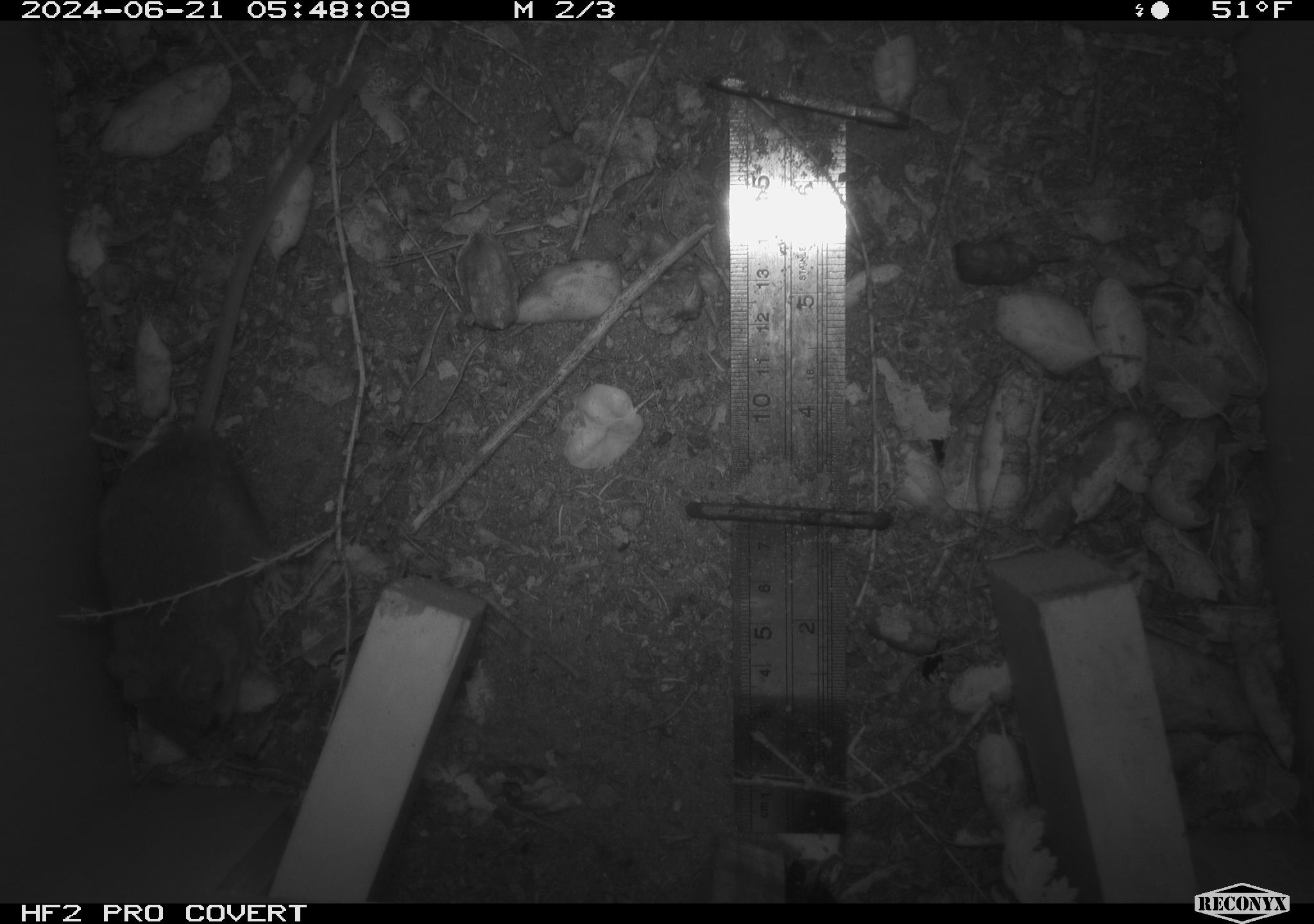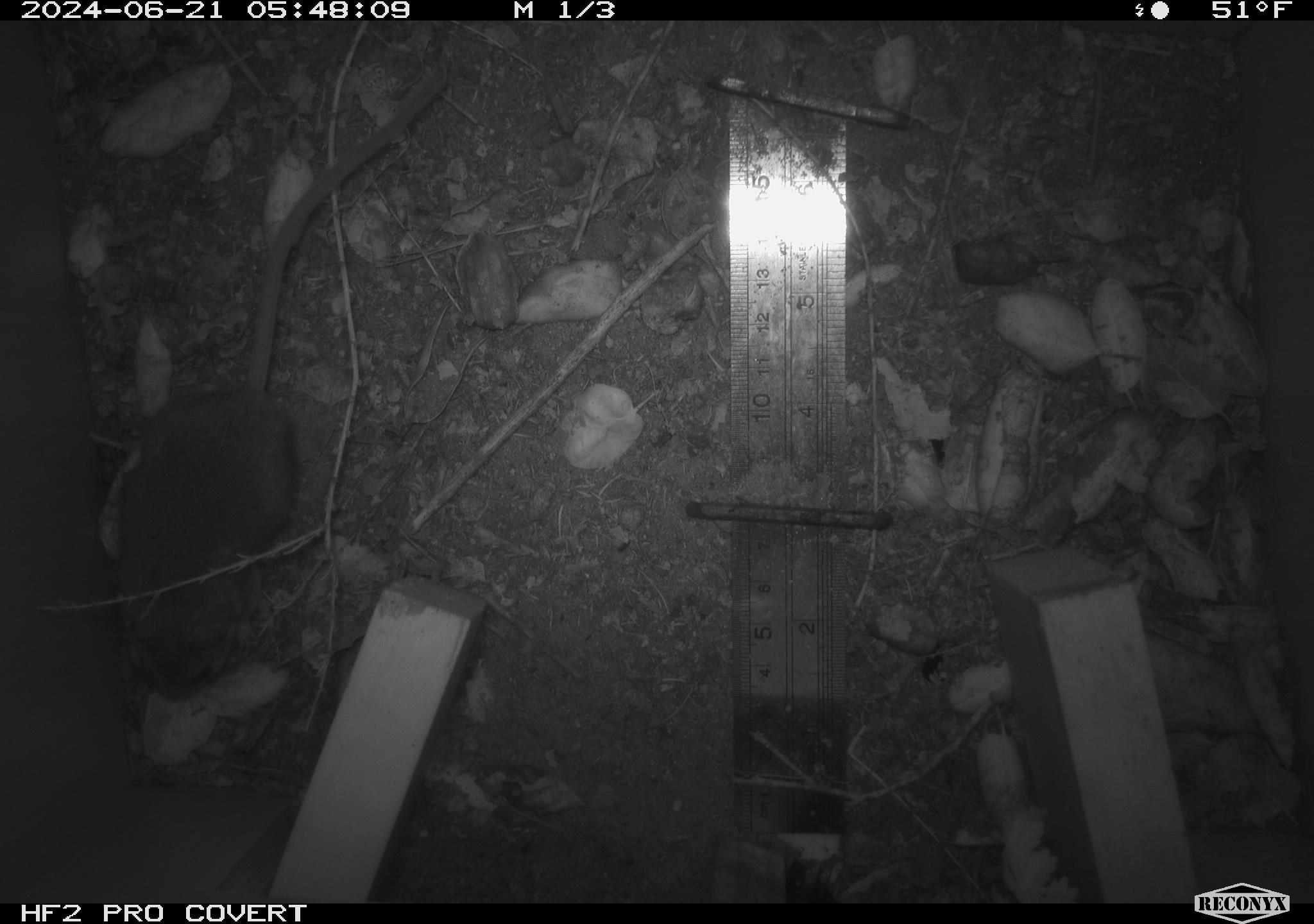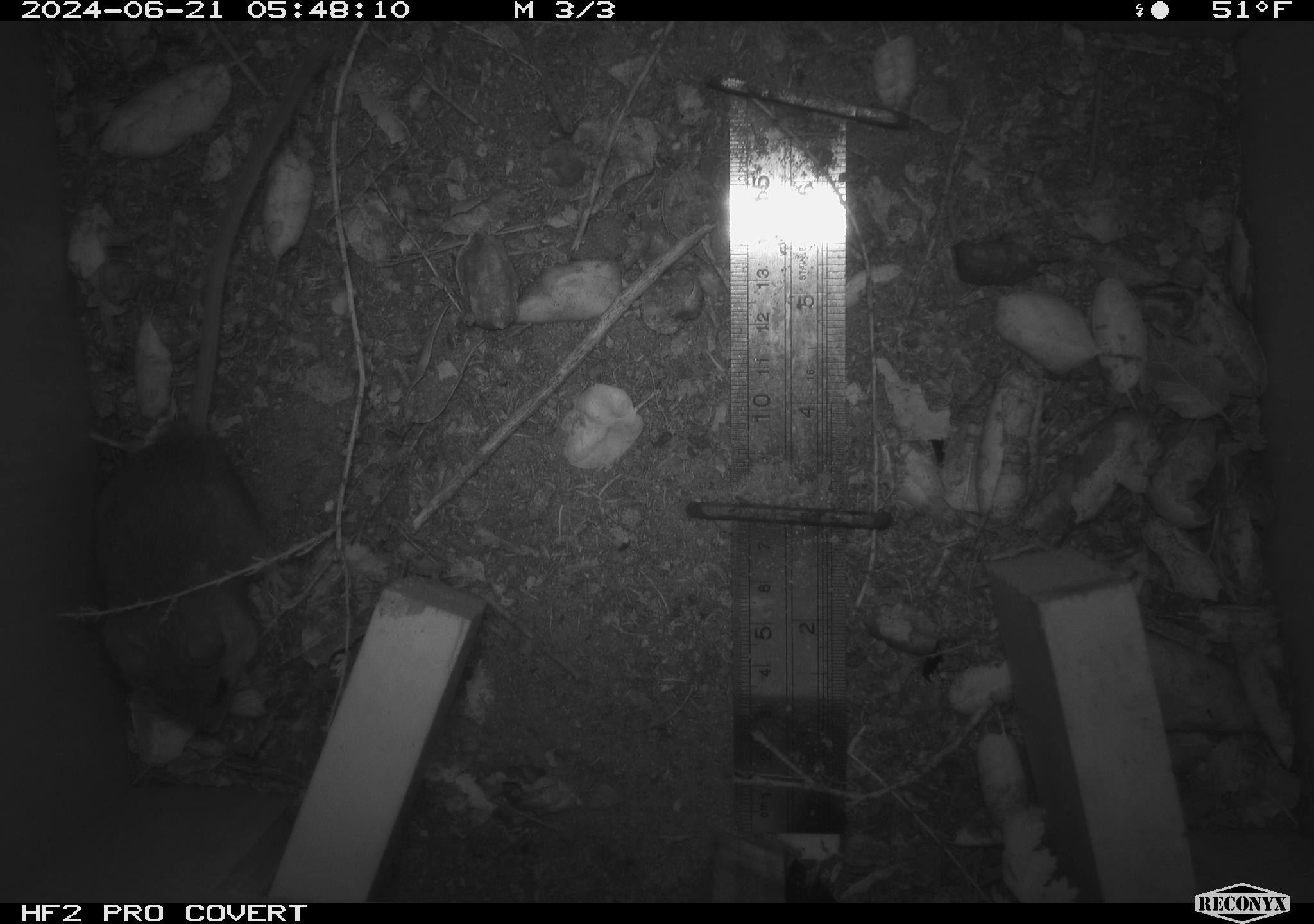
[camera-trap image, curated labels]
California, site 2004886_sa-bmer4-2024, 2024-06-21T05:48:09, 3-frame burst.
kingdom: Animalia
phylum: Chordata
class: Mammalia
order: Rodentia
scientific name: Rodentia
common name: woodrat or rat or mouse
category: woodrat or rat or mouse species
Woodrat or rat or mouse species (woodrat or rat or mouse) (Rodentia).